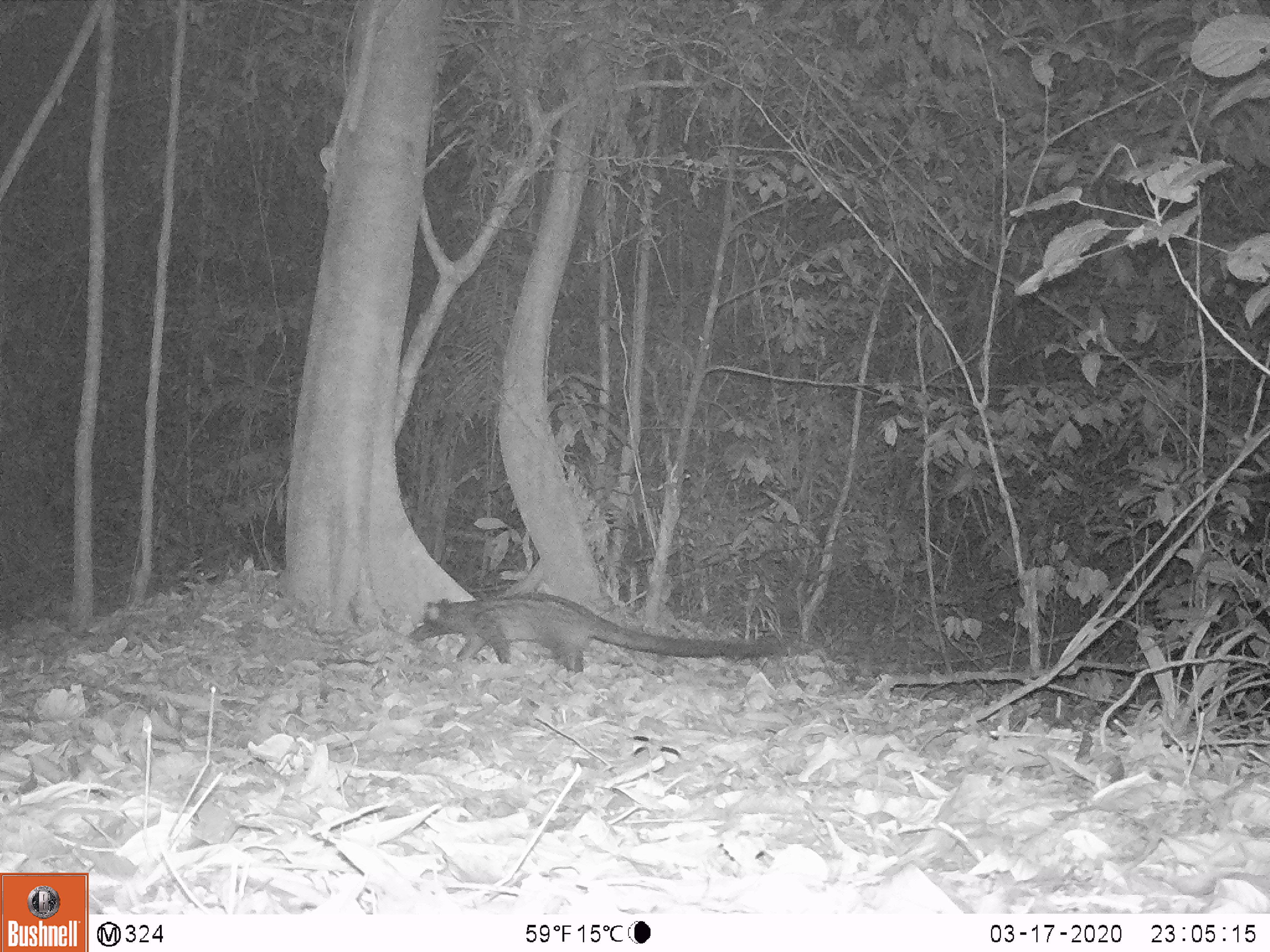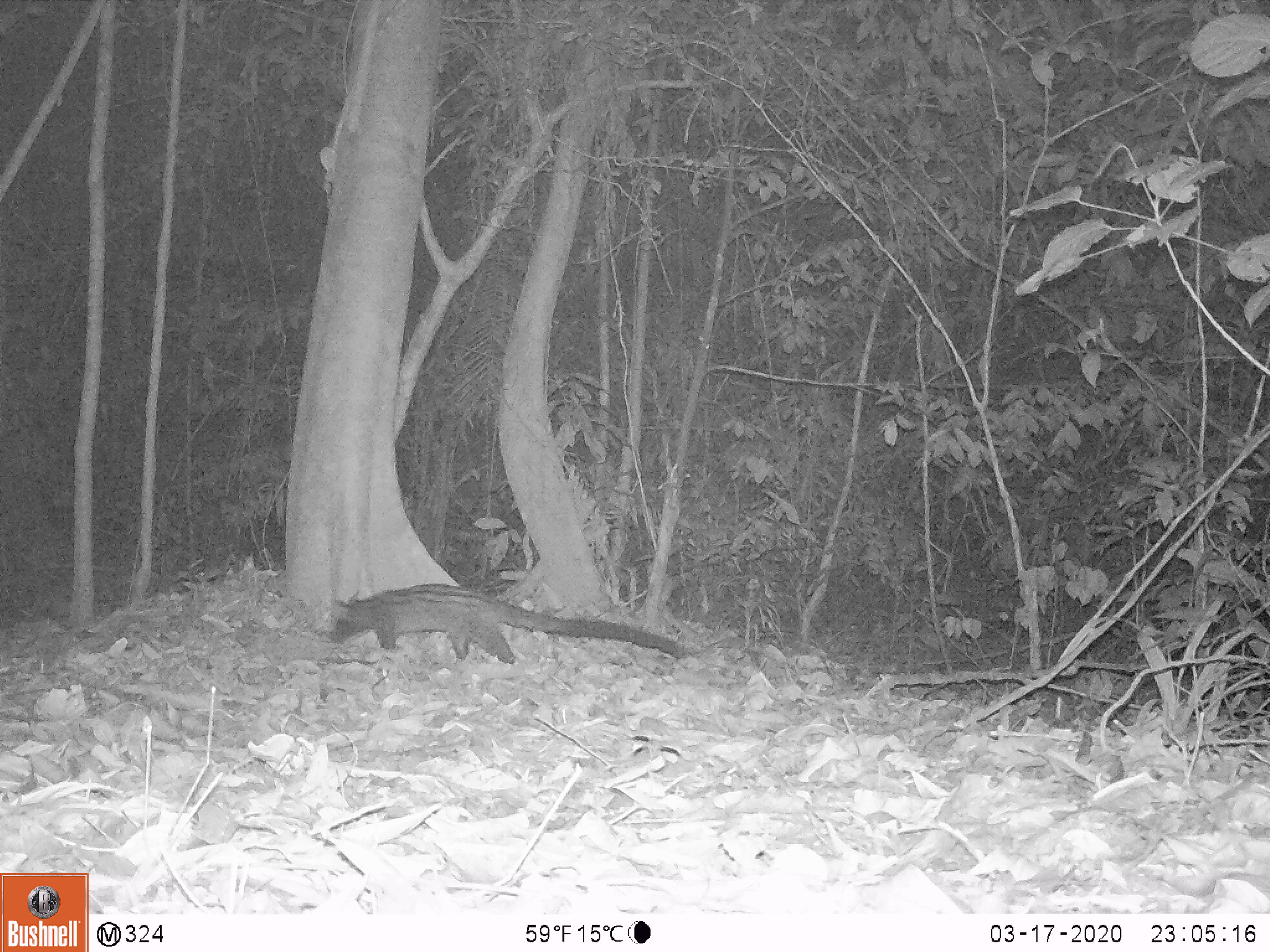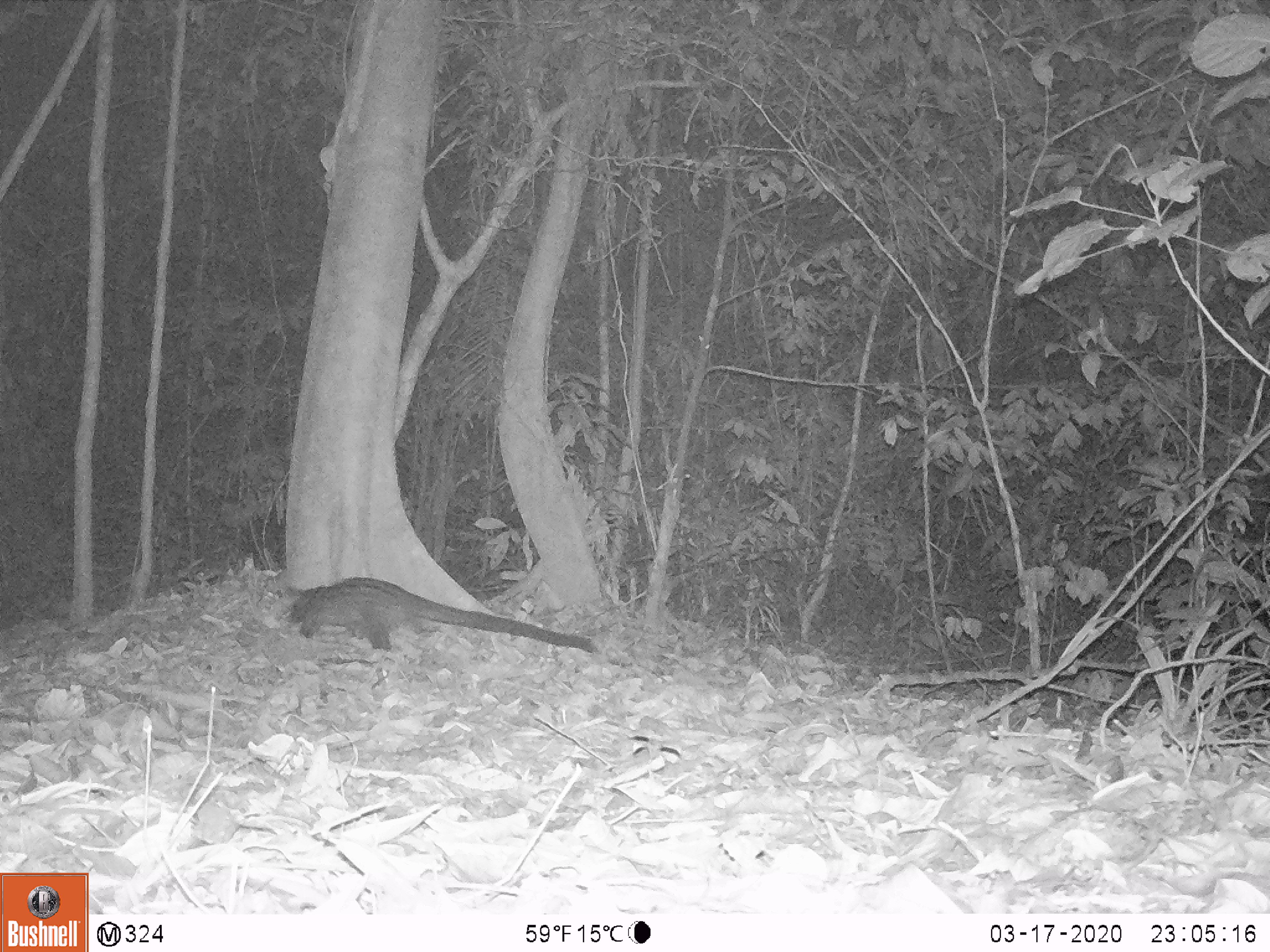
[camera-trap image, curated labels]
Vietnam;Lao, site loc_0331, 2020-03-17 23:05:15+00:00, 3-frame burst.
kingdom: Animalia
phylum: Chordata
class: Mammalia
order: Carnivora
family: Viverridae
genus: Paradoxurus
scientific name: Paradoxurus hermaphroditus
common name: common palm civet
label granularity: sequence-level